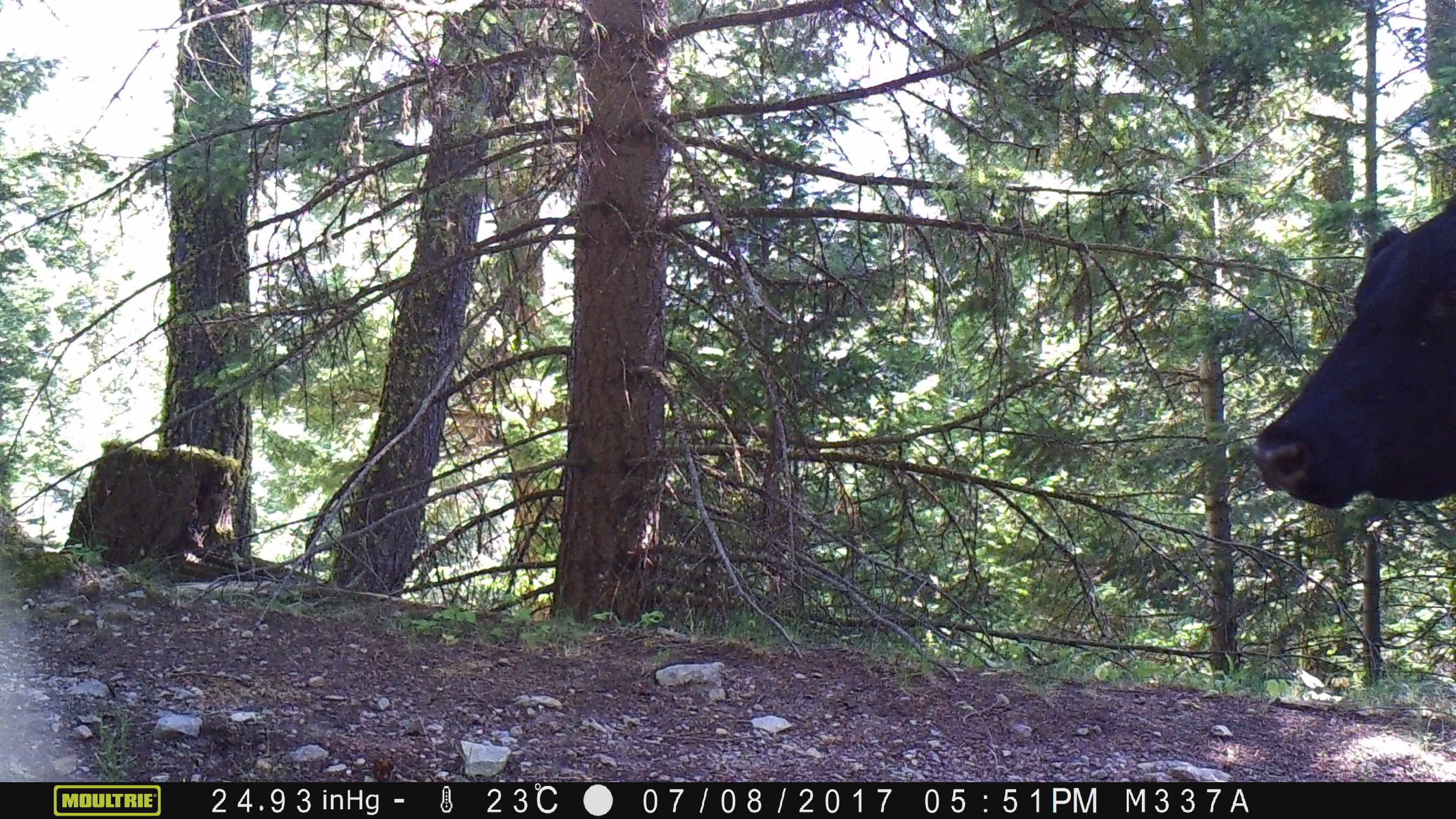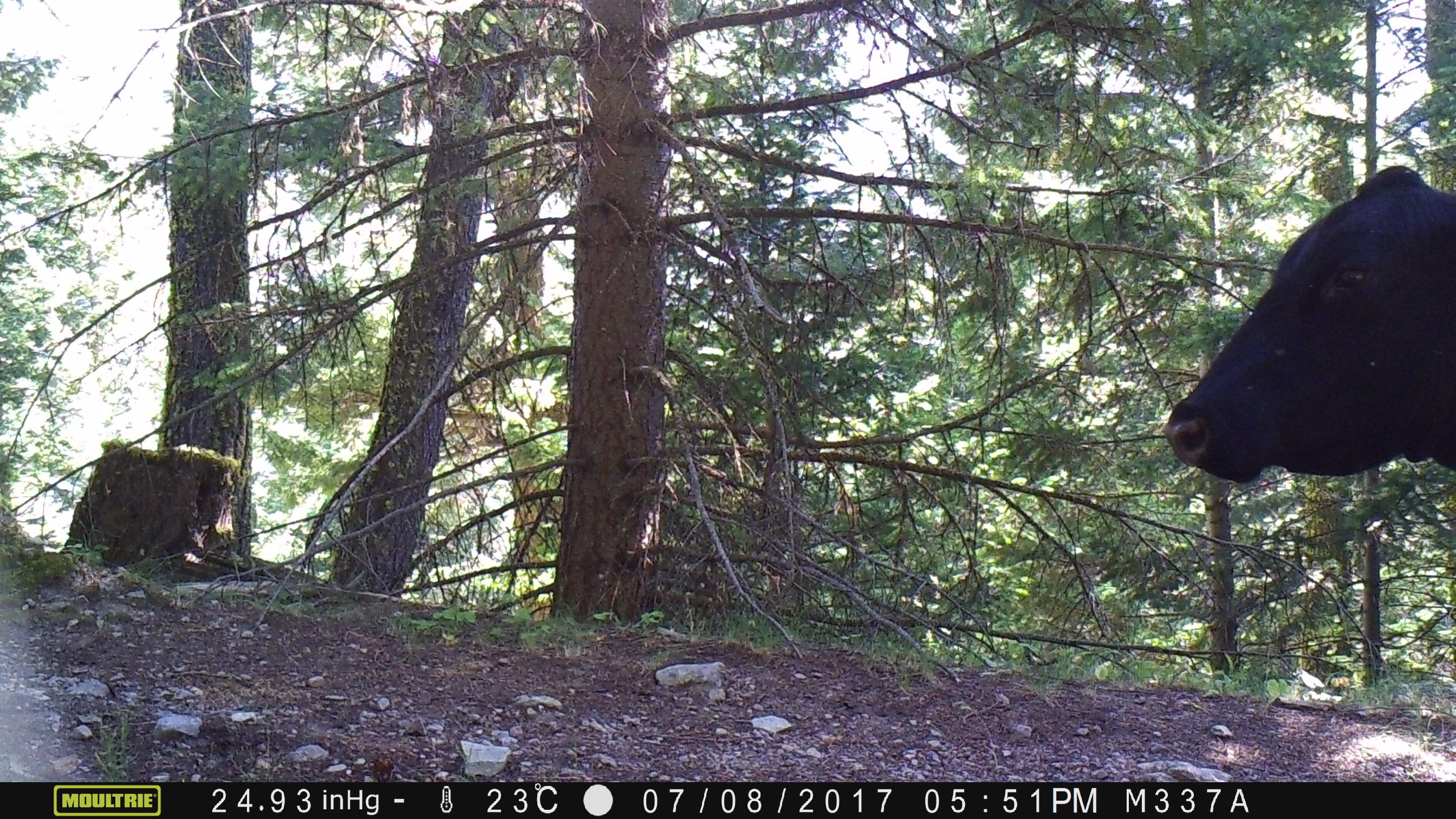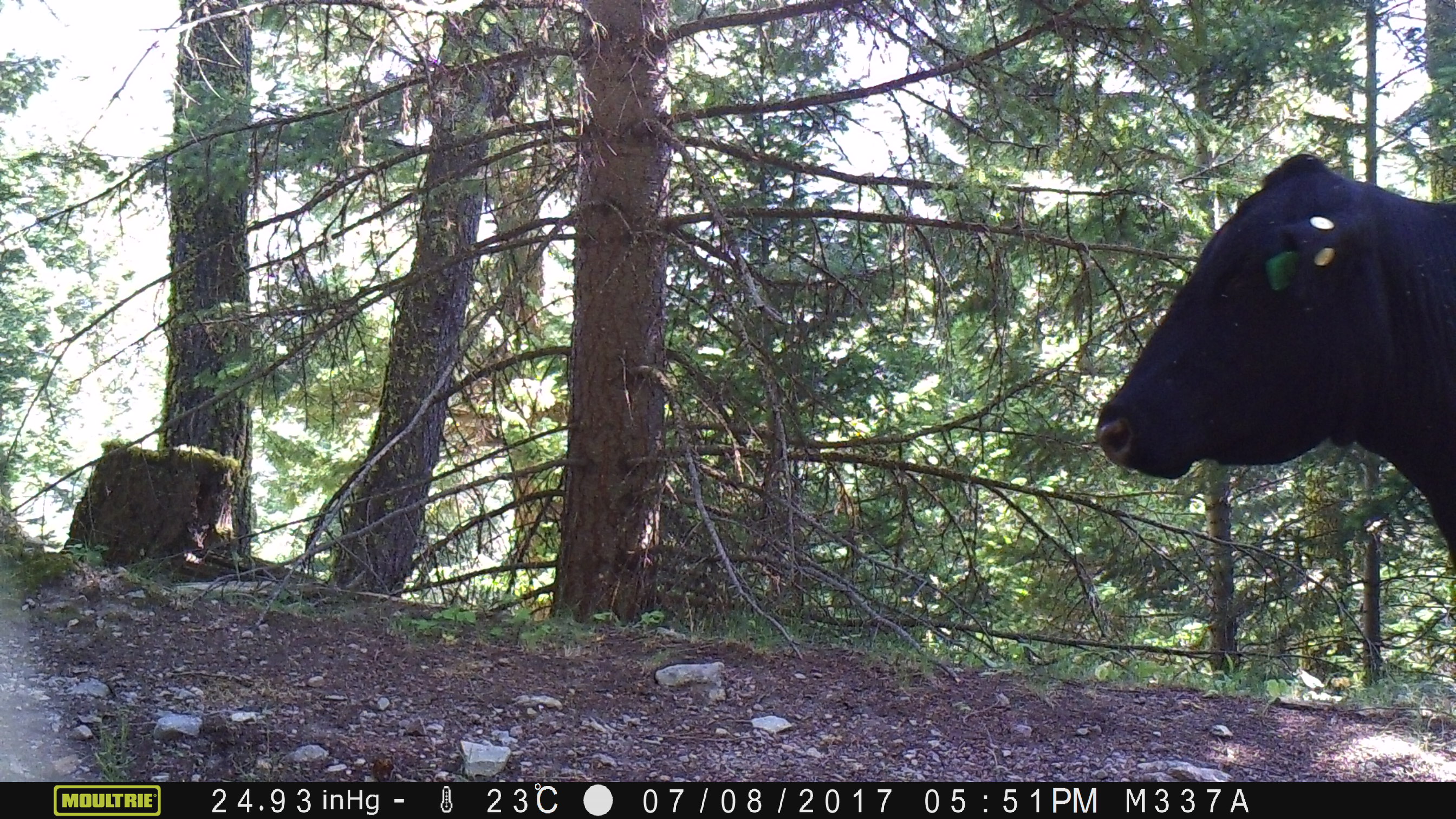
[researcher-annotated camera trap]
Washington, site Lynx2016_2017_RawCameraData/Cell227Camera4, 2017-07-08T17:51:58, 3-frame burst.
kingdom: Animalia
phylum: Chordata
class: Mammalia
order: Artiodactyla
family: Bovidae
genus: Bos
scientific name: Bos taurus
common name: domestic cattle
Domestic cattle (Bos taurus). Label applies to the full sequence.